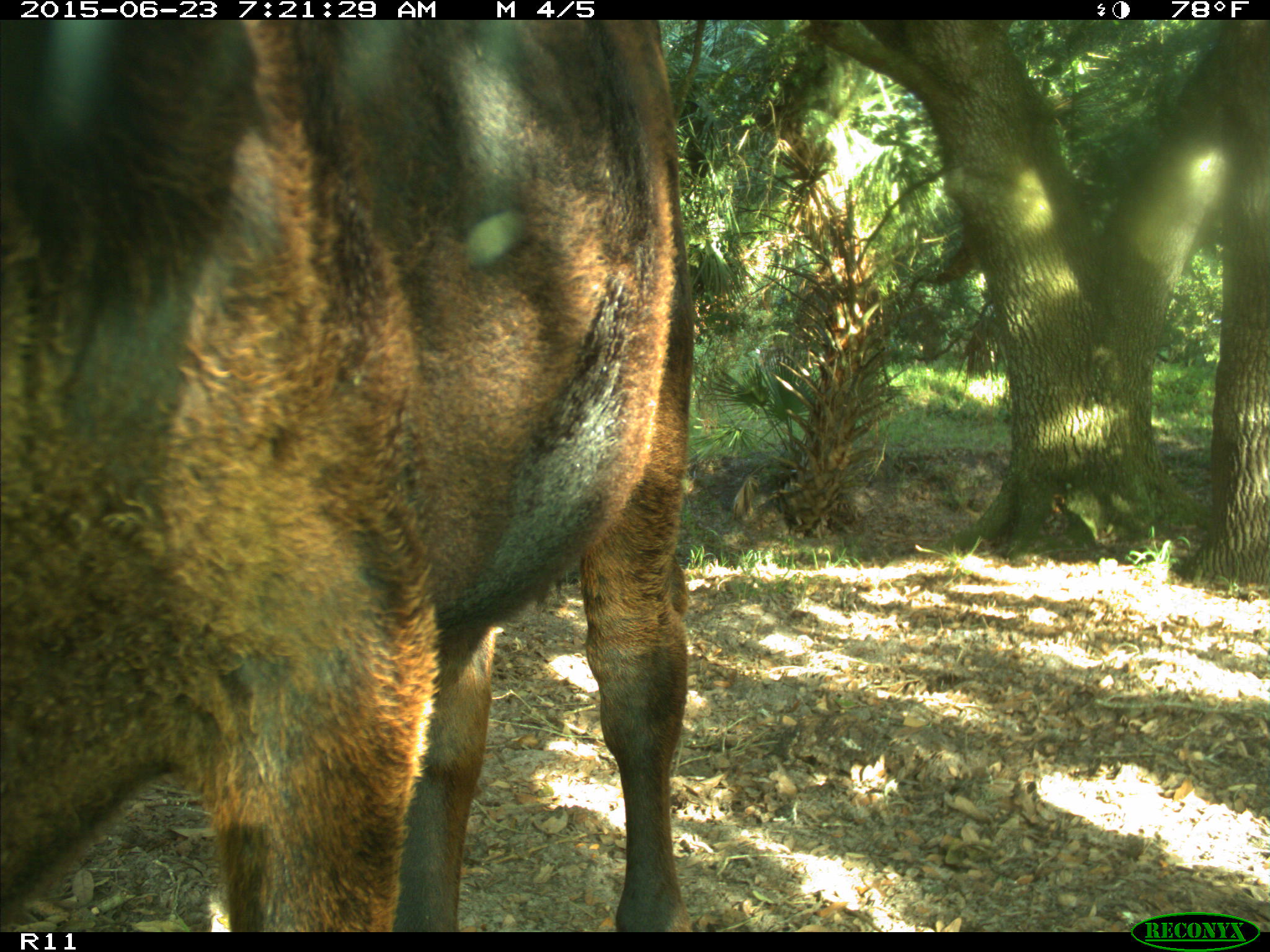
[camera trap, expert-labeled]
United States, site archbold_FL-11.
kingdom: Animalia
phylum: Chordata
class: Mammalia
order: Artiodactyla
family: Bovidae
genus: Bos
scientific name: Bos taurus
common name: domestic cow